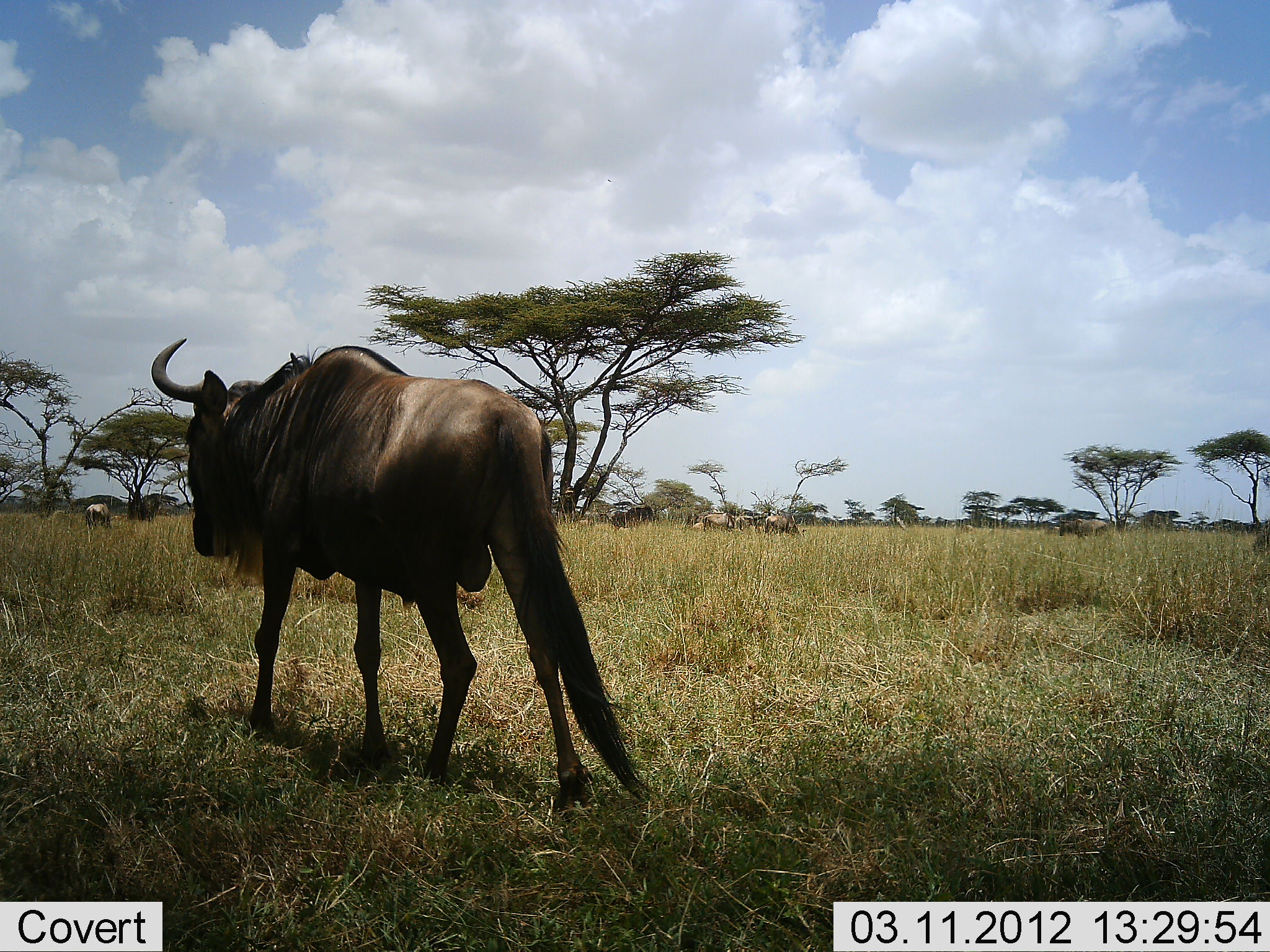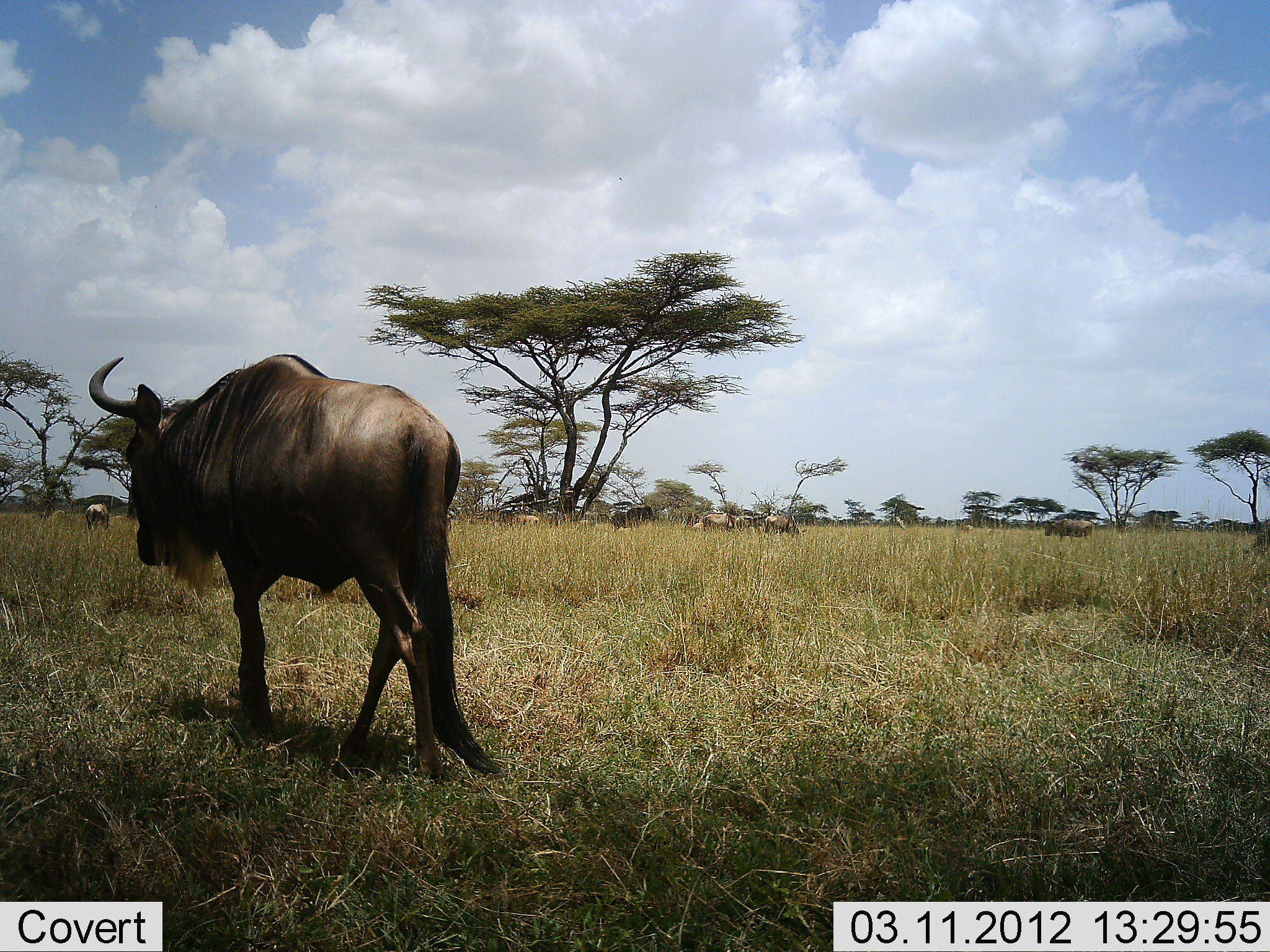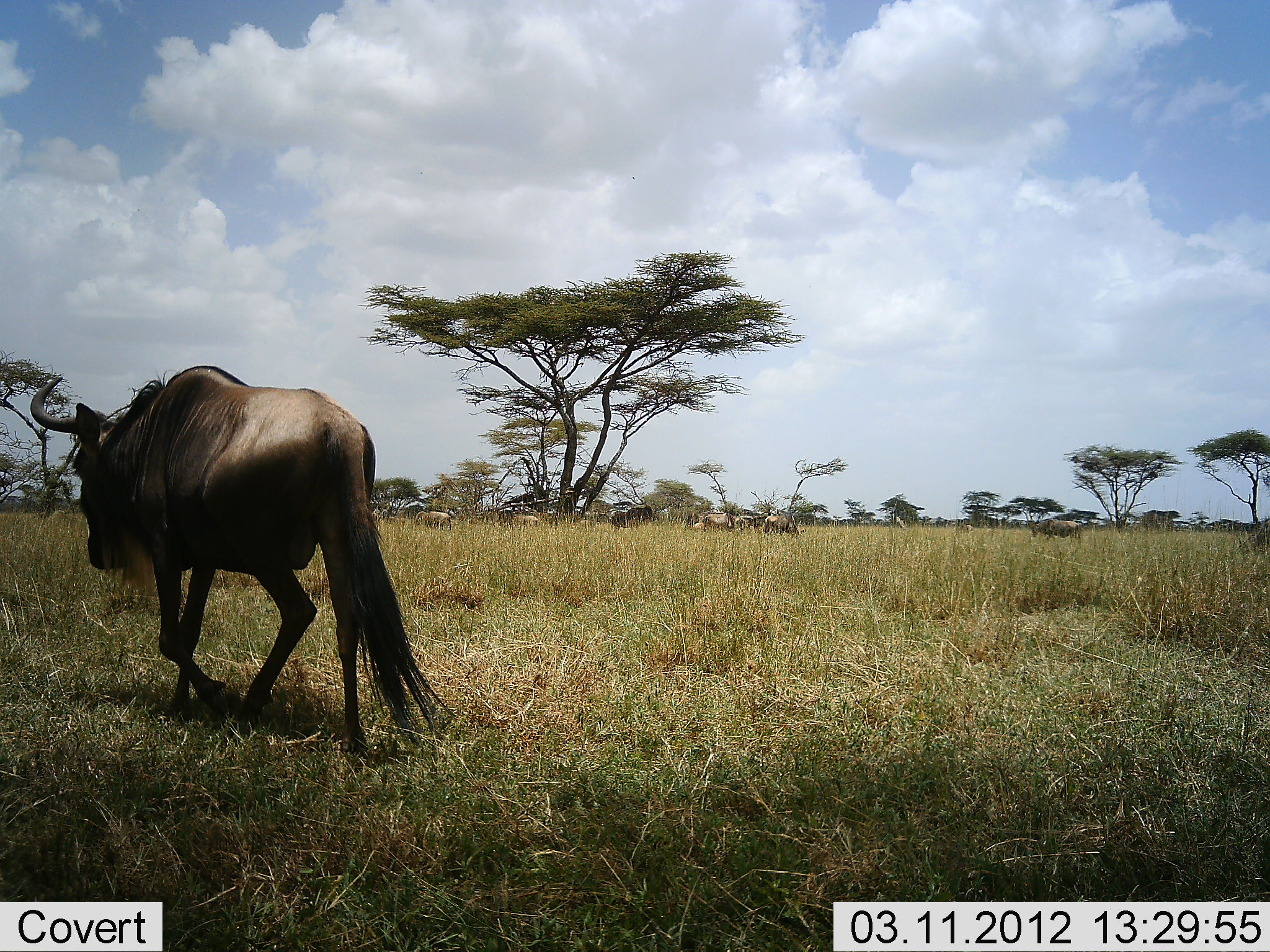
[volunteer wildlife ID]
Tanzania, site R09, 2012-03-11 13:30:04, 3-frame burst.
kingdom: Animalia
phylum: Chordata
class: Mammalia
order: Artiodactyla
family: Bovidae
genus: Connochaetes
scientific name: Connochaetes taurinus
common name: blue wildebeest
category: wildebeest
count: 7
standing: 47%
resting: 6%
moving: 76%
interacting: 6%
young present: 0%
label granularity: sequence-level